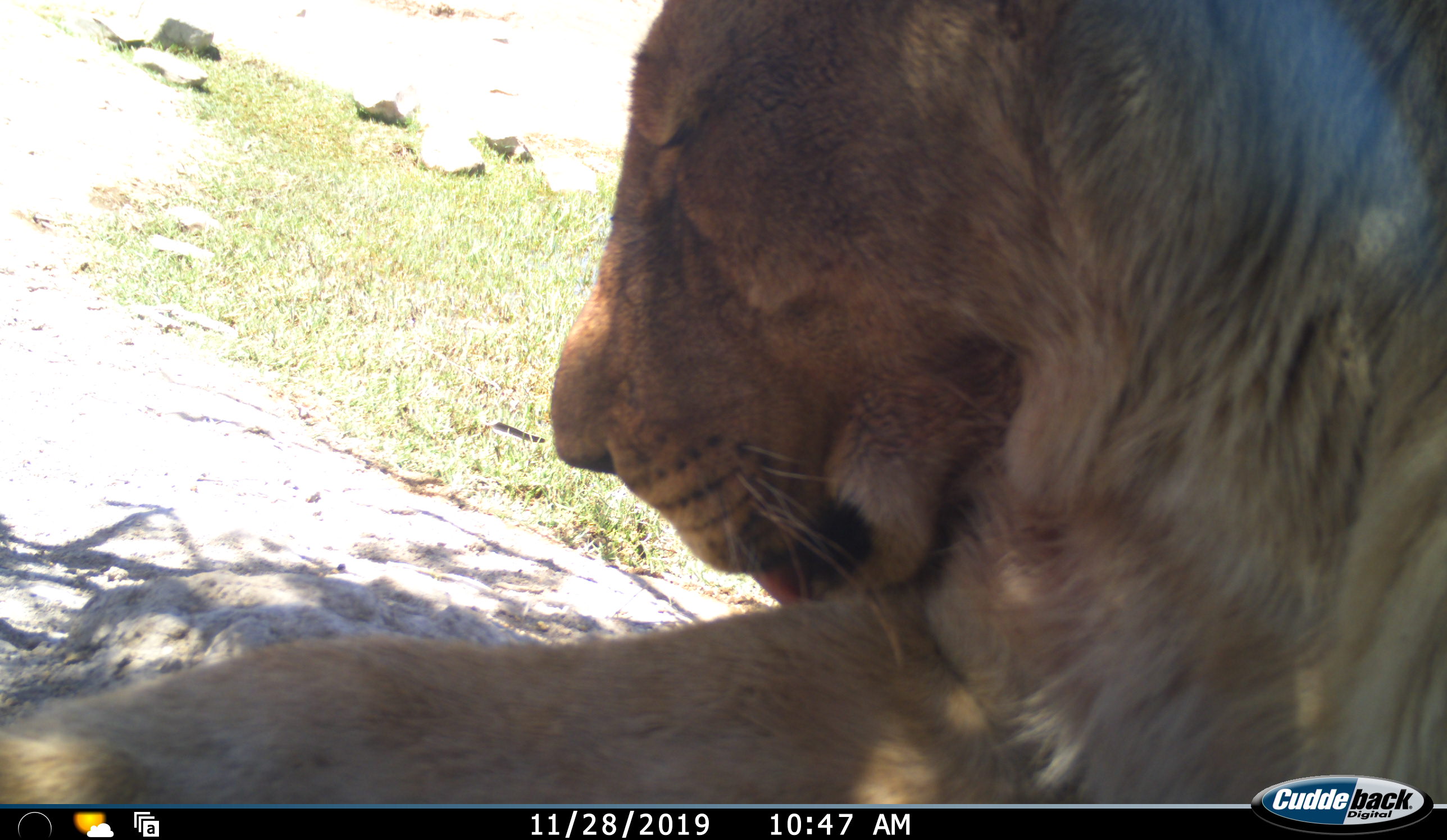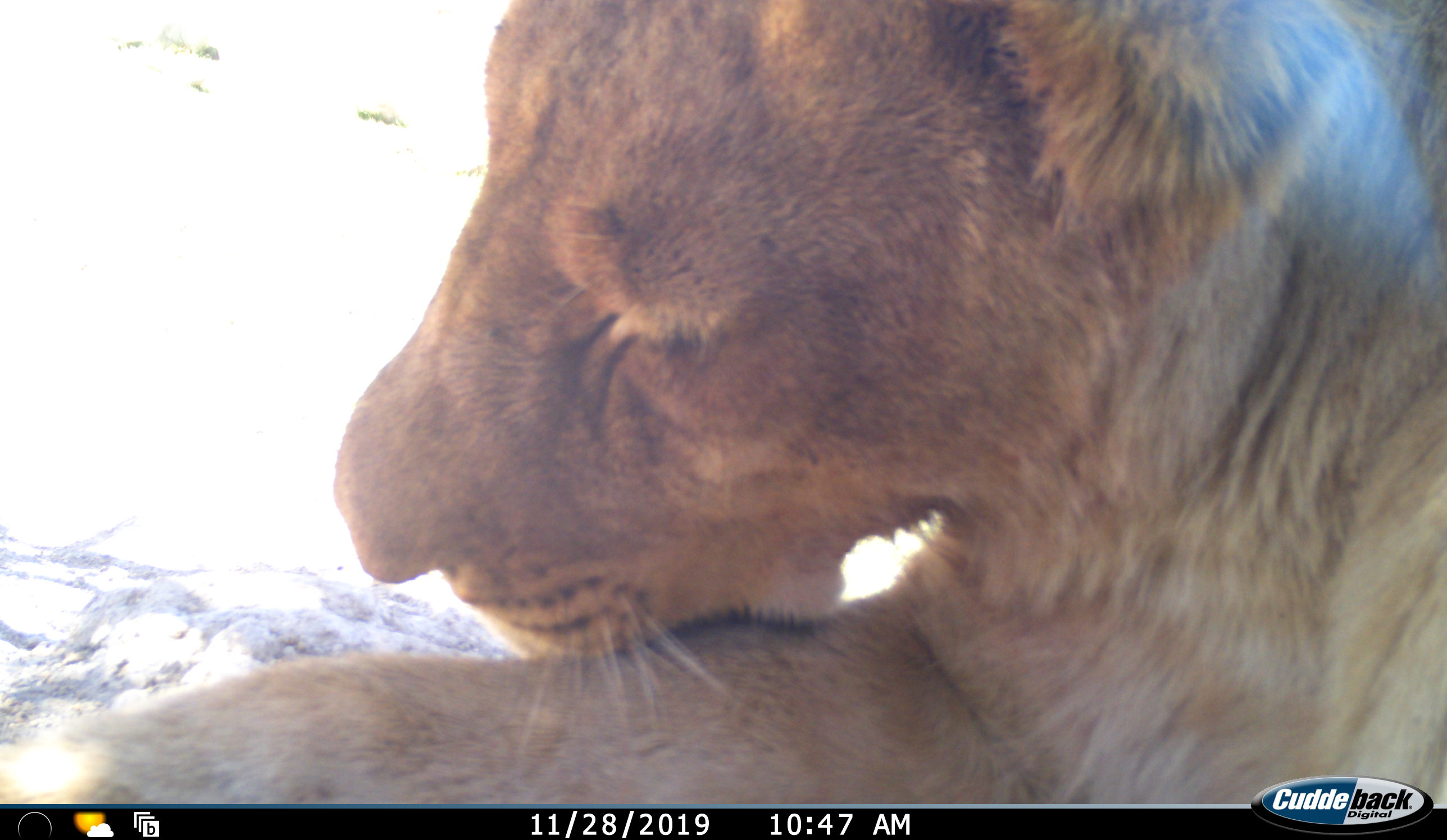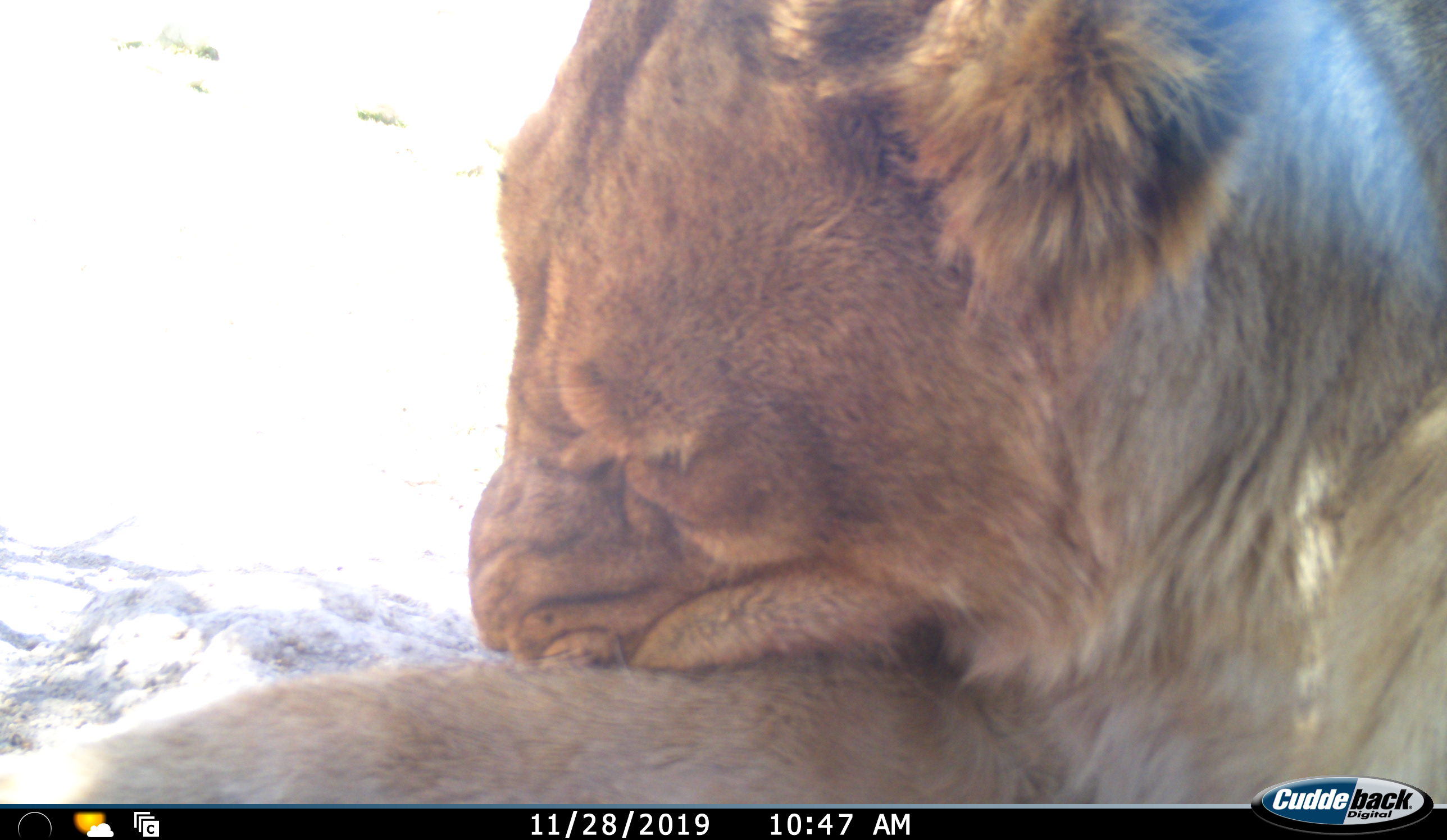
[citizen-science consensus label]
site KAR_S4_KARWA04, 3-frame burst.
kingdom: Animalia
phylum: Chordata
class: Mammalia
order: Carnivora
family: Felidae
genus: Panthera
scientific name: Panthera leo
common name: lion female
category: lionfemale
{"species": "lionfemale (lion female) (Panthera leo)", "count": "1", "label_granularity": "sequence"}